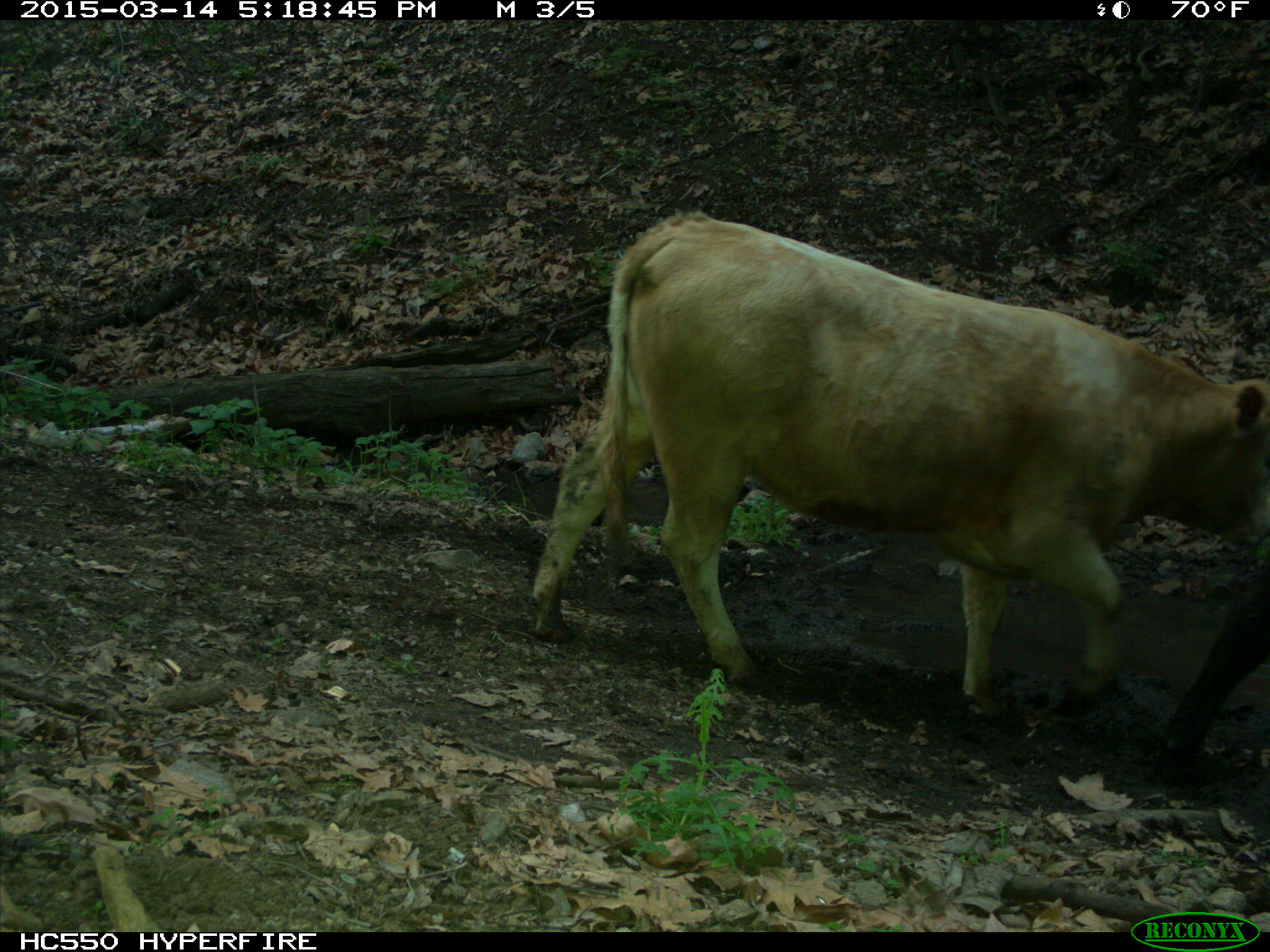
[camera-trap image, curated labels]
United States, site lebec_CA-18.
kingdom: Animalia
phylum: Chordata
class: Mammalia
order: Artiodactyla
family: Bovidae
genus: Bos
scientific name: Bos taurus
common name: domestic cow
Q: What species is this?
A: Bos taurus (domestic cow).